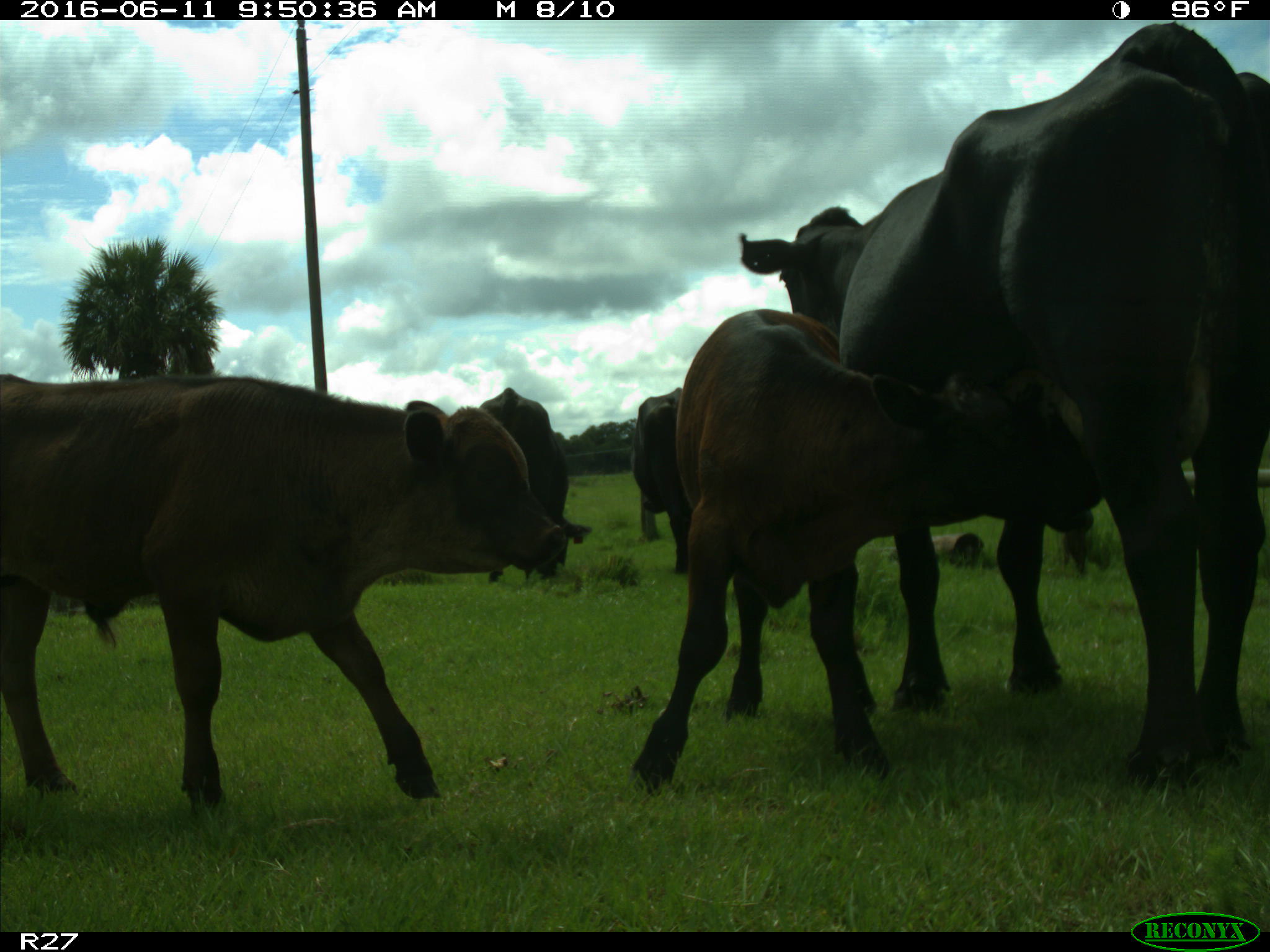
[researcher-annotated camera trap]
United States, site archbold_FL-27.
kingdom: Animalia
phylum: Chordata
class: Mammalia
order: Artiodactyla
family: Bovidae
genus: Bos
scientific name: Bos taurus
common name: domestic cow